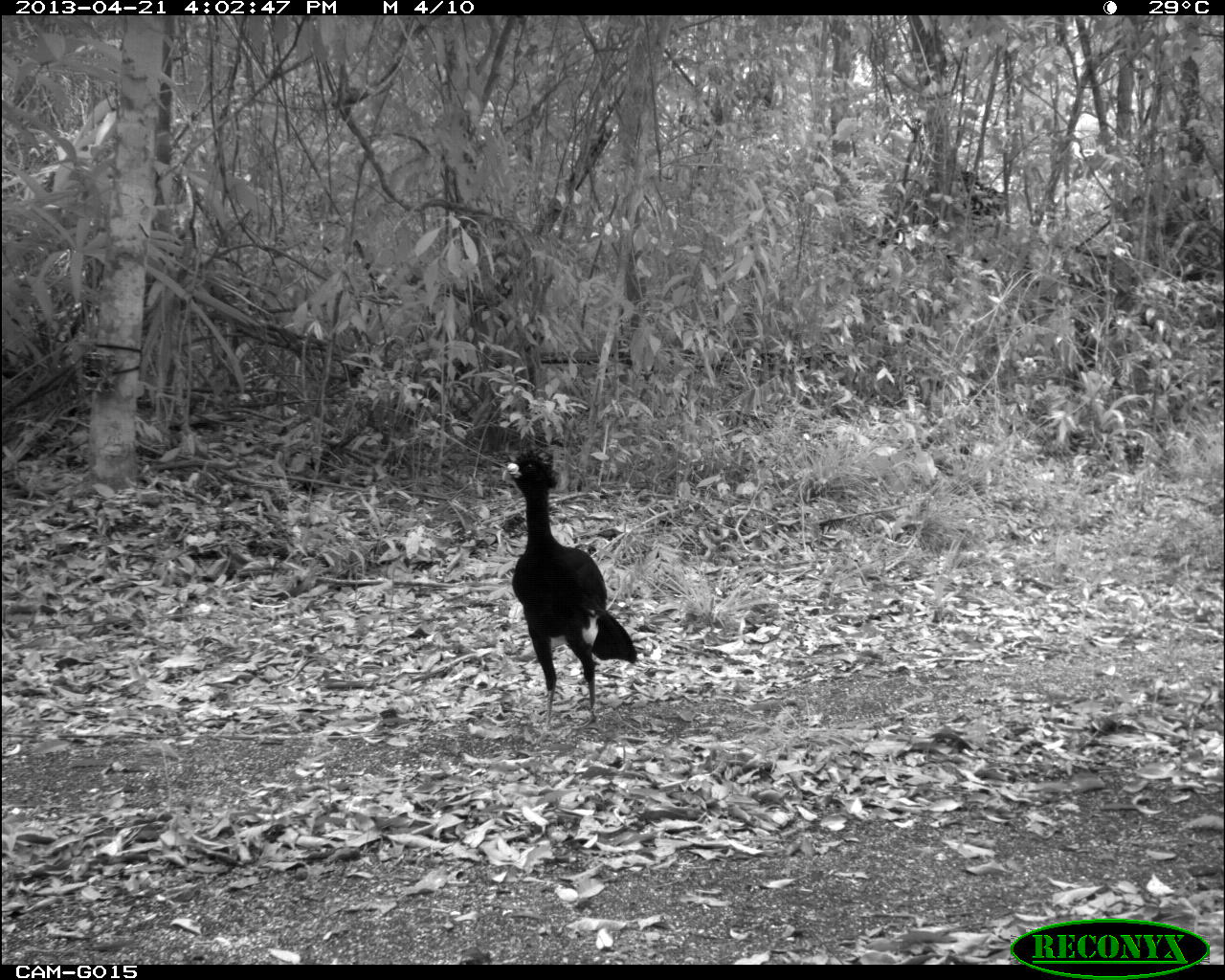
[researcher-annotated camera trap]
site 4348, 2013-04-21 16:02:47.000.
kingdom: Animalia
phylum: Chordata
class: Aves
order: Galliformes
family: Cracidae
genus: Crax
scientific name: Crax rubra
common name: great curassow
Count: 1.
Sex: male.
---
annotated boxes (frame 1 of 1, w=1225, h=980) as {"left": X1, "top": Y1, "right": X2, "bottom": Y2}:
crax rubra: {"left": 505, "top": 448, "right": 637, "bottom": 746}